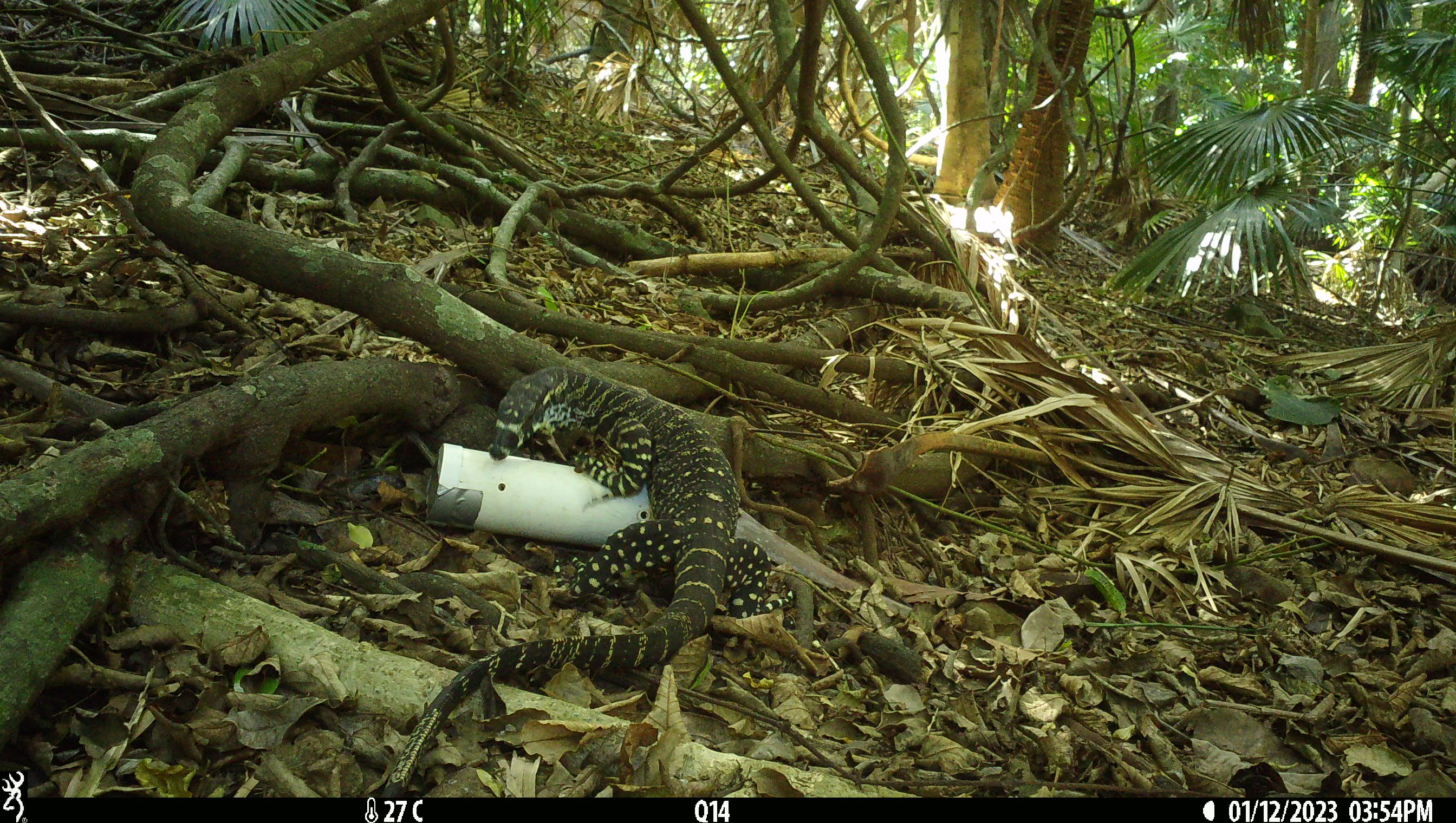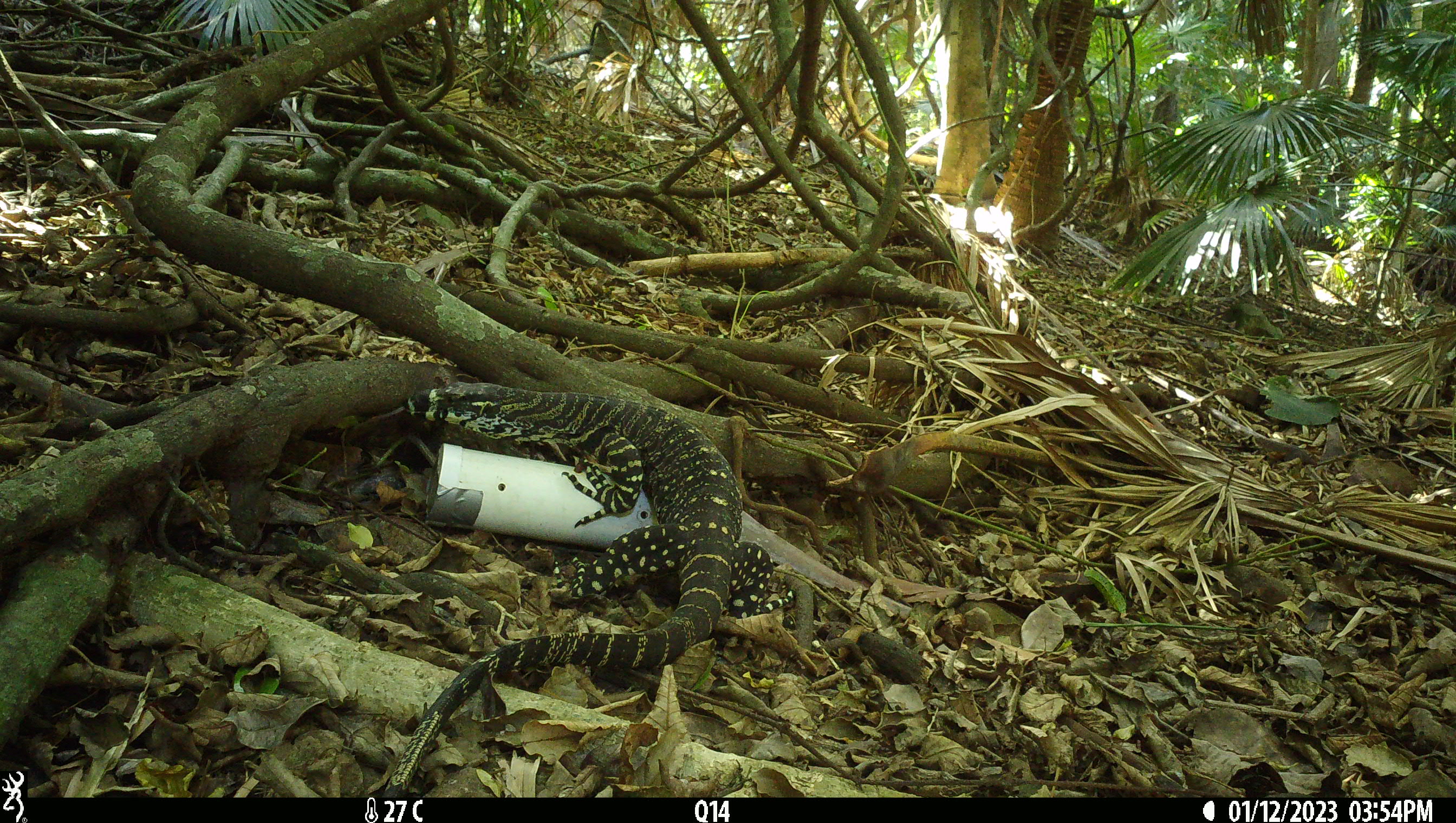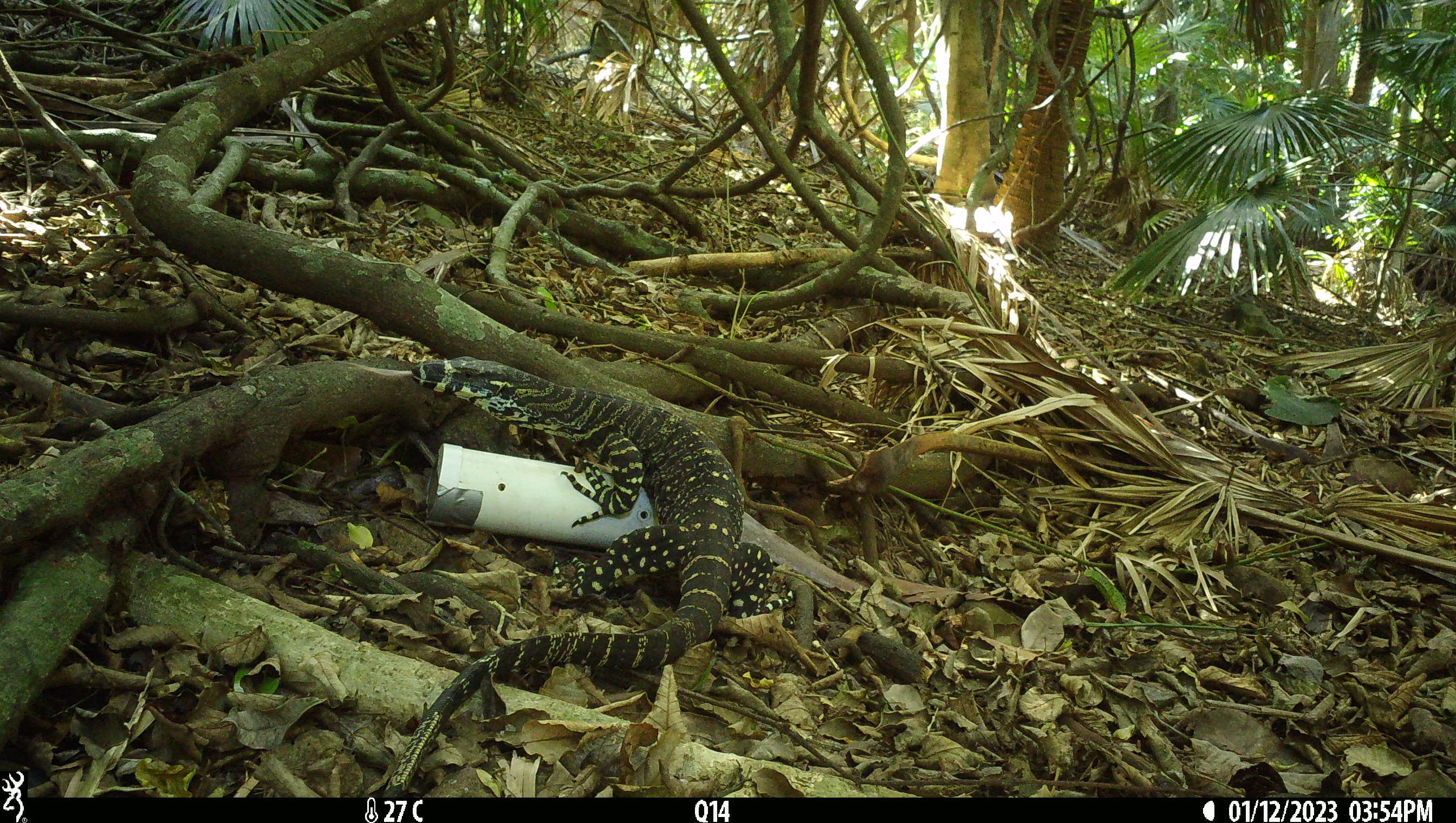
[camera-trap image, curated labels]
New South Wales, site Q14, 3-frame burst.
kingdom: Animalia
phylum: Chordata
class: Reptilia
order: Squamata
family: Varanidae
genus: Varanus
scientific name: Varanus varius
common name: lace monitor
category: goanna